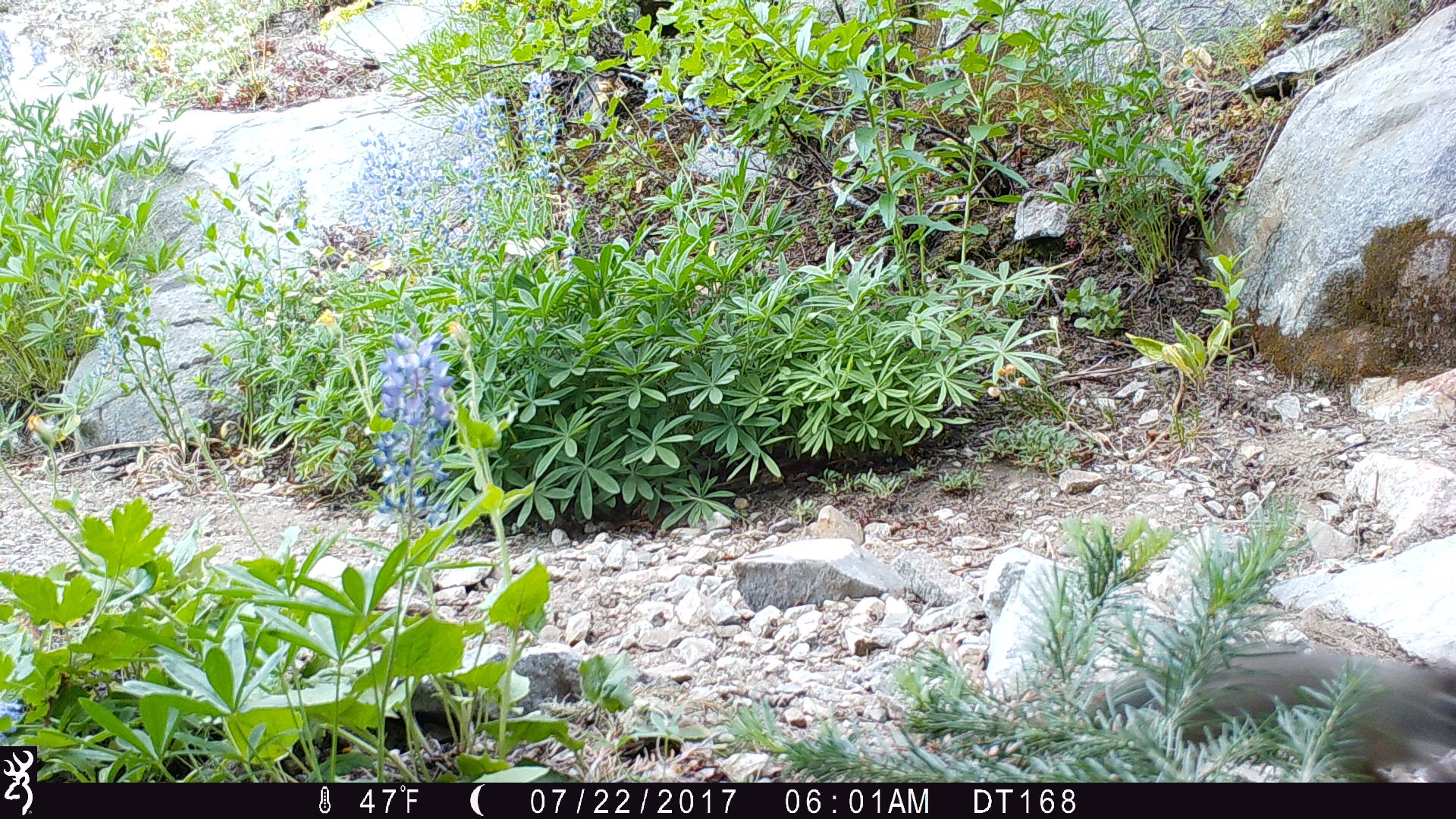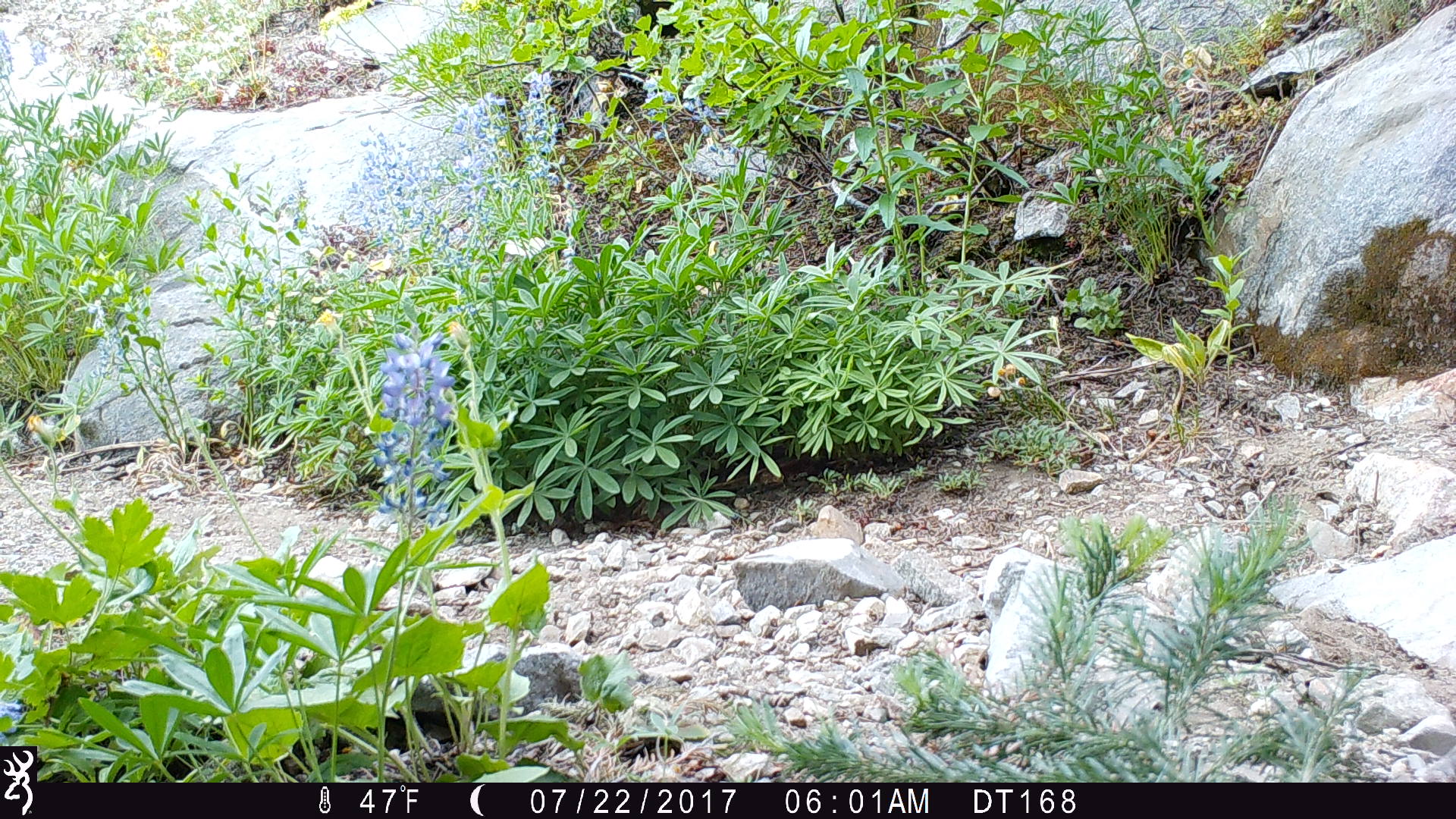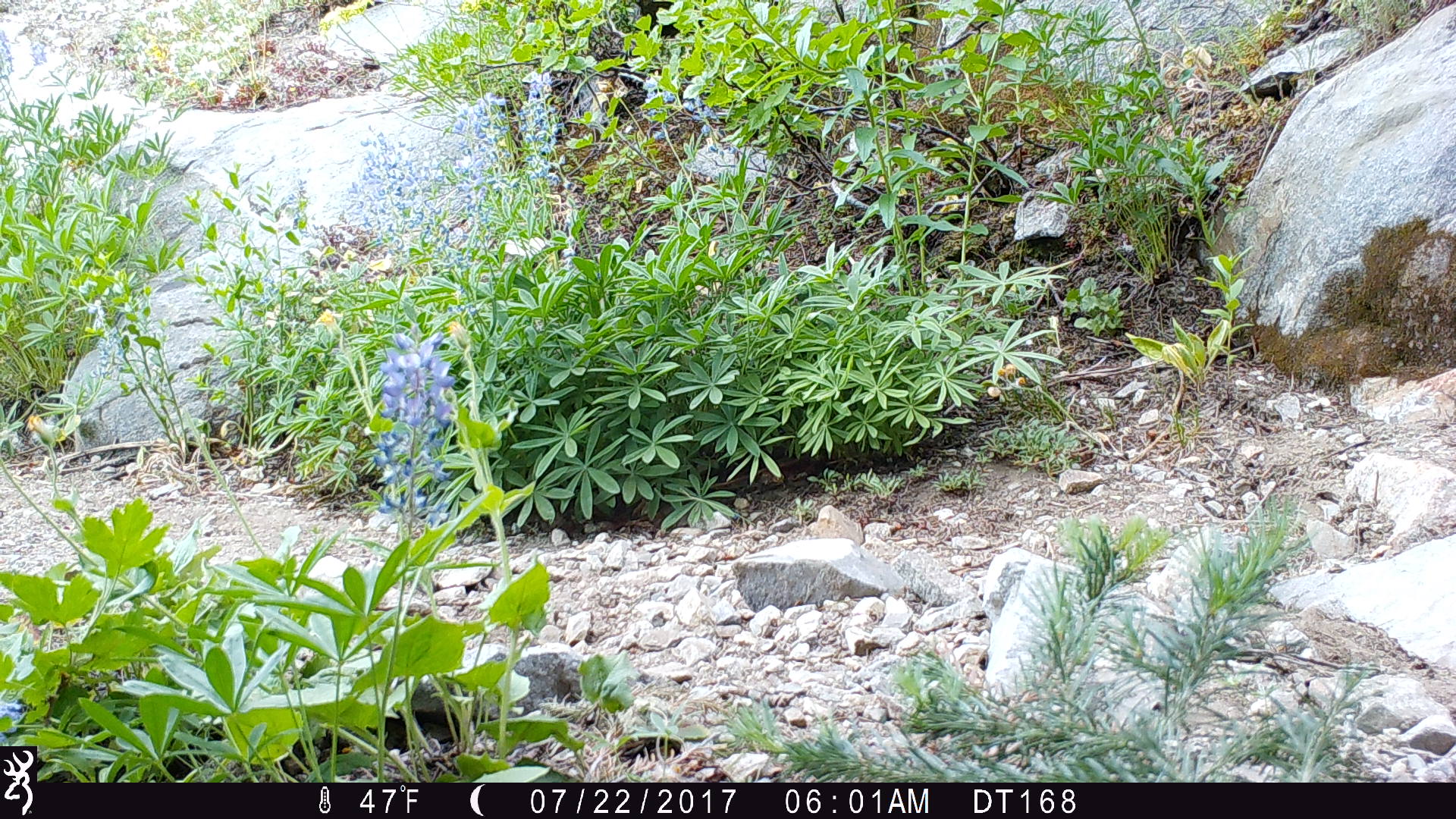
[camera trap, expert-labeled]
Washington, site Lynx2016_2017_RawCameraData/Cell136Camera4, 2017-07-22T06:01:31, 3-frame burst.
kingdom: Animalia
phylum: Chordata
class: Mammalia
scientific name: Mammalia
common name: small mammal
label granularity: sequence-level